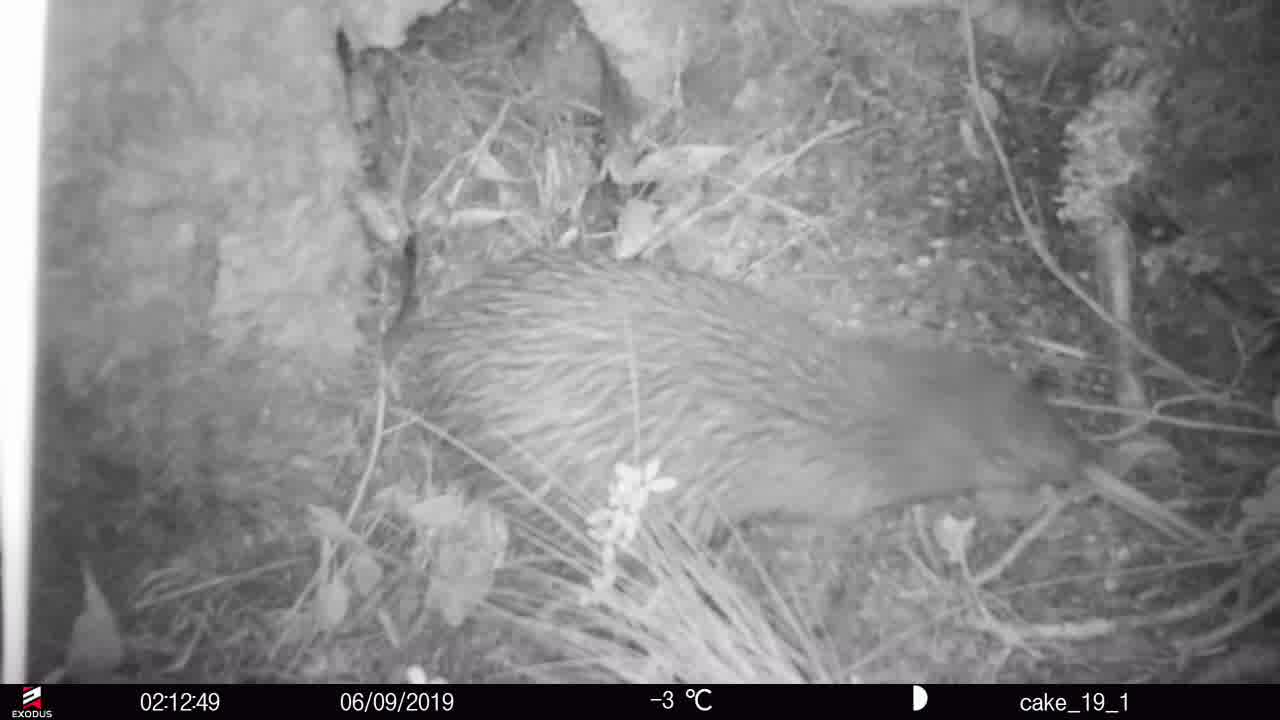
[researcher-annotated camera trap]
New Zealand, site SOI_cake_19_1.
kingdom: Animalia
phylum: Chordata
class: Aves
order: Apterygiformes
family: Apterygidae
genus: Apteryx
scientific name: Apteryx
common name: kiwi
Kiwi (Apteryx).